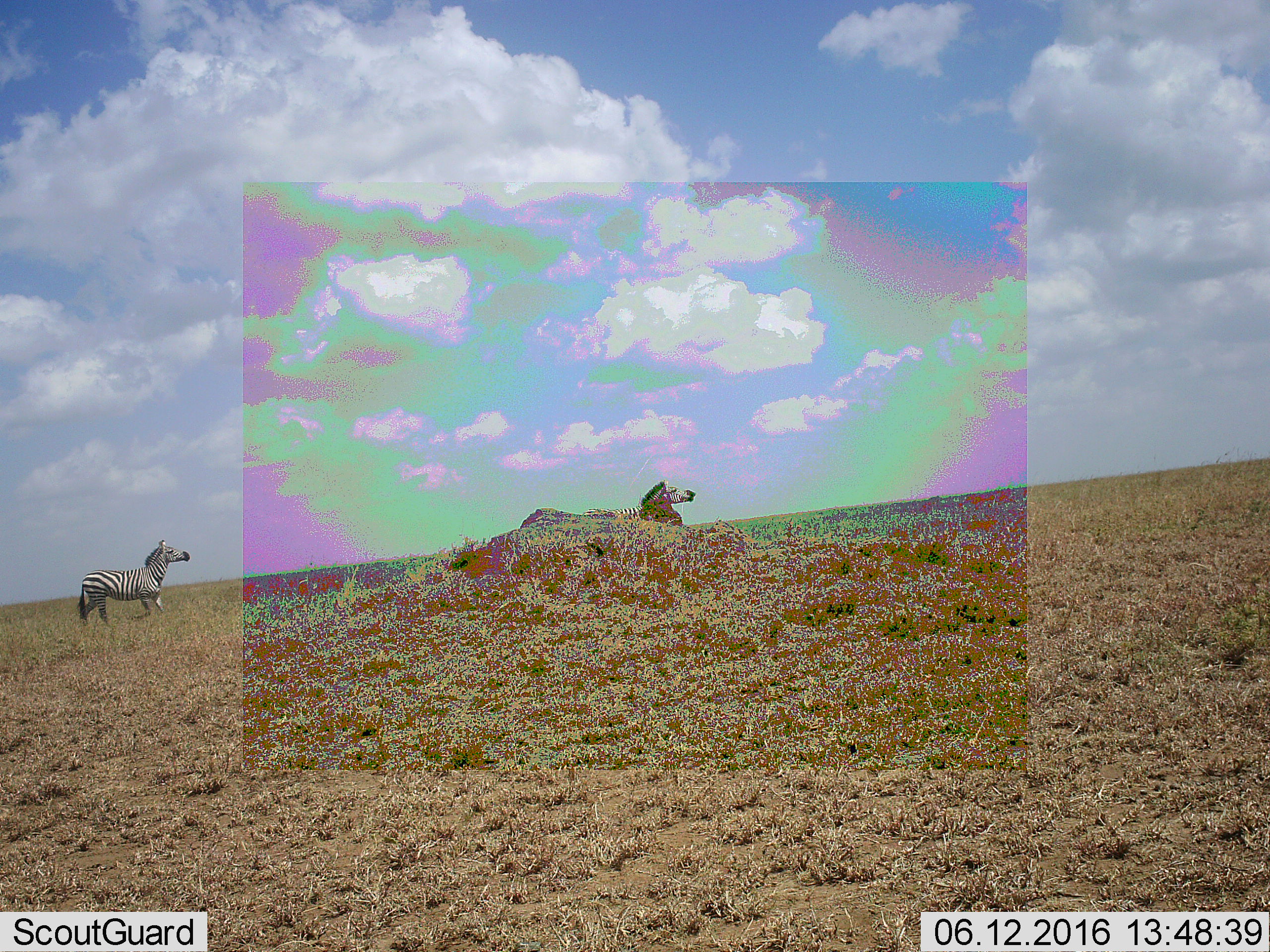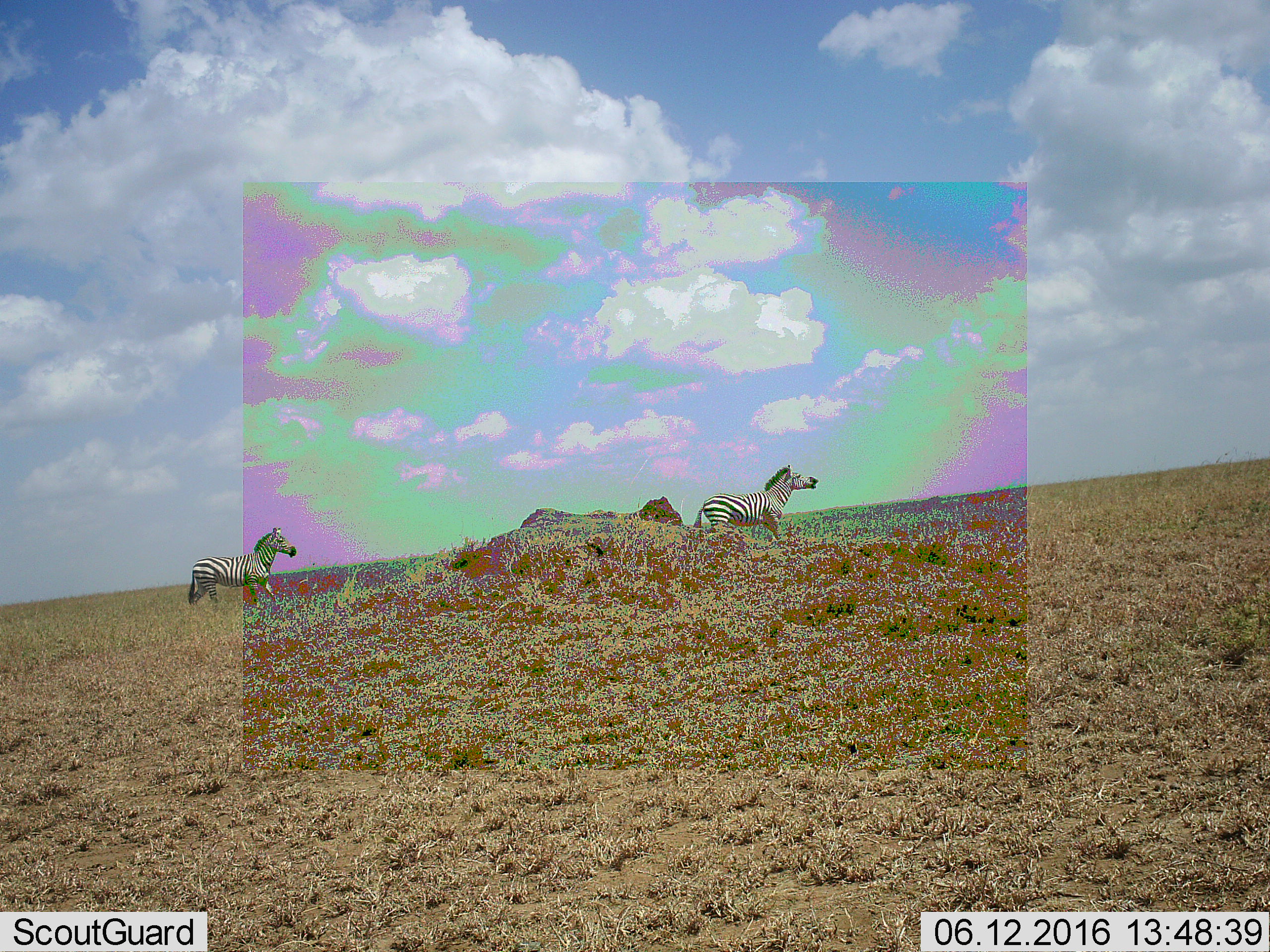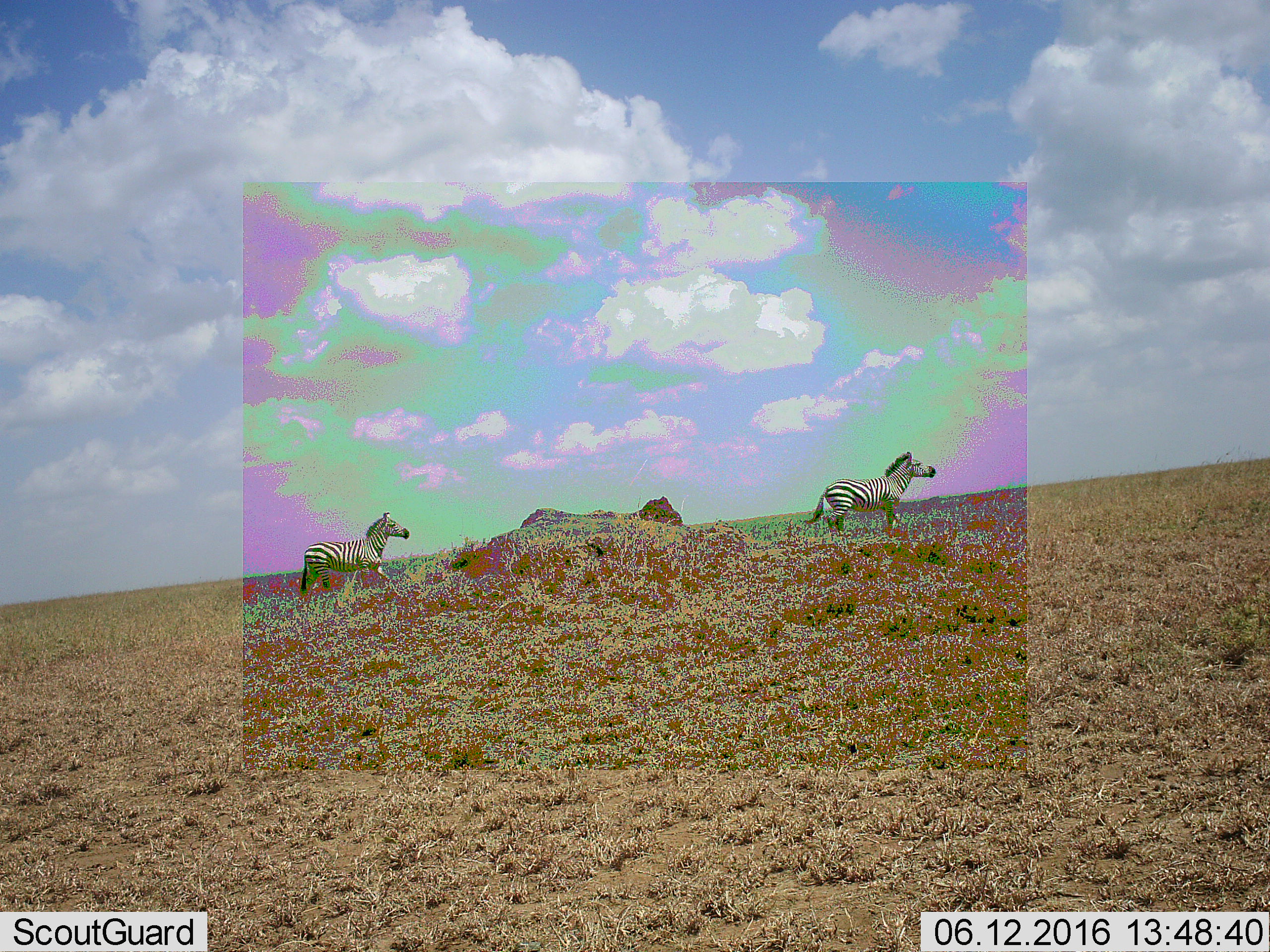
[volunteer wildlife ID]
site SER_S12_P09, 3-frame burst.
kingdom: Animalia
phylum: Chordata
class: Mammalia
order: Perissodactyla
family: Equidae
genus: Equus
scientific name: Equus quagga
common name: plains zebra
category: zebraplains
Zebraplains (plains zebra) (Equus quagga), count 2. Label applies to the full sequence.